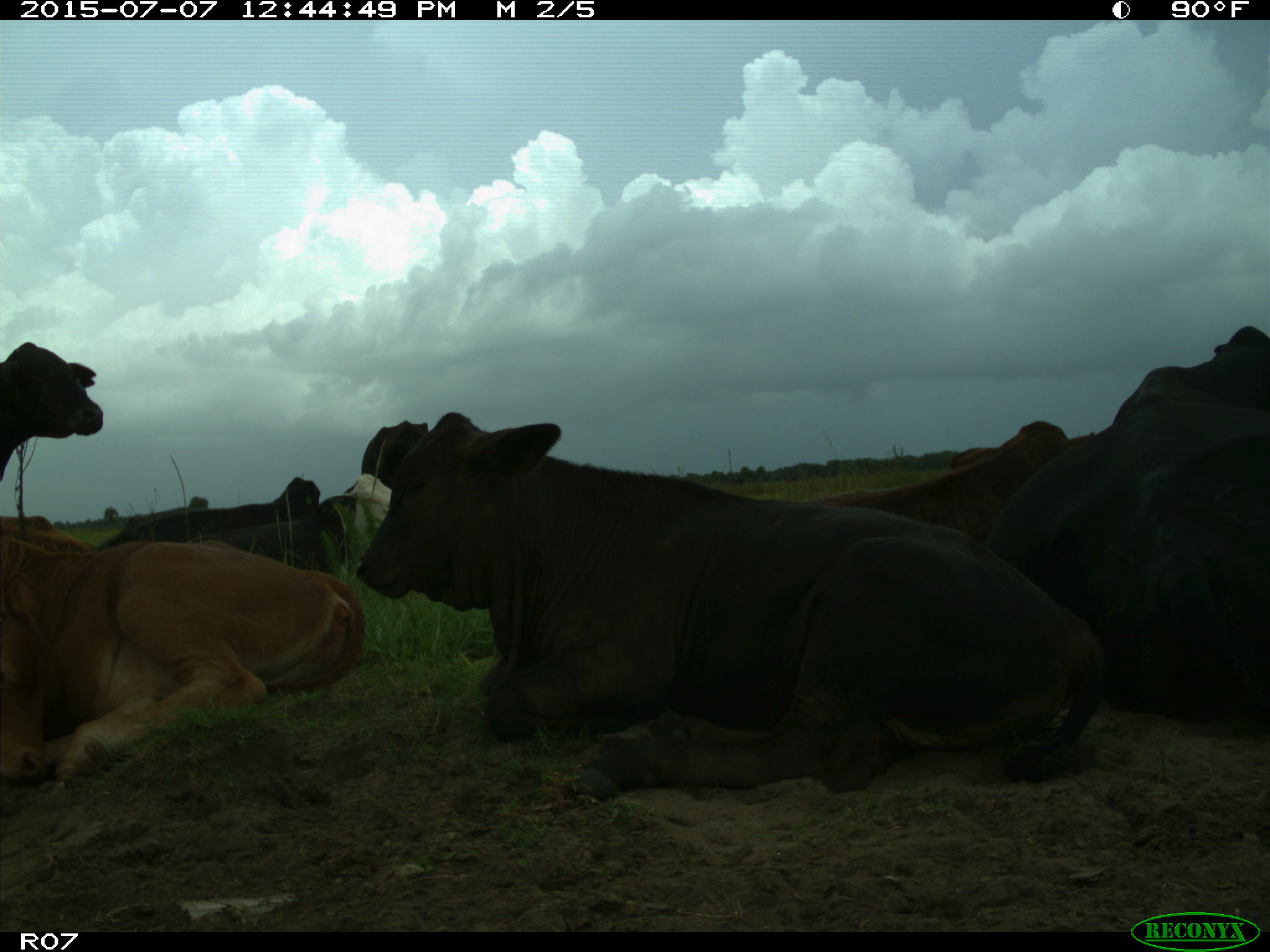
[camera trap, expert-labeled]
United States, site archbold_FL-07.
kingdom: Animalia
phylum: Chordata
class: Mammalia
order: Artiodactyla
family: Bovidae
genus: Bos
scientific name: Bos taurus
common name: domestic cow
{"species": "Bos taurus (domestic cow)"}